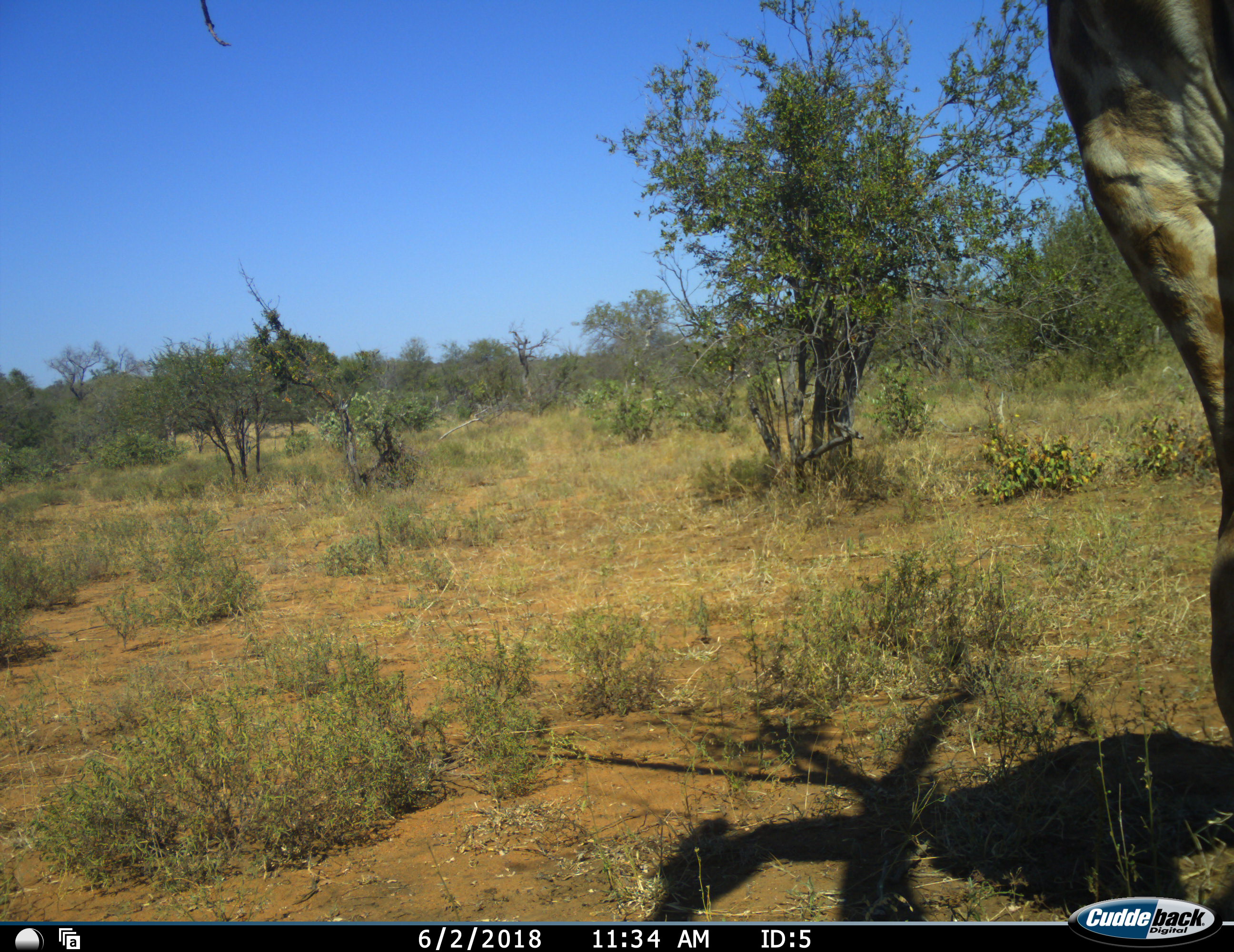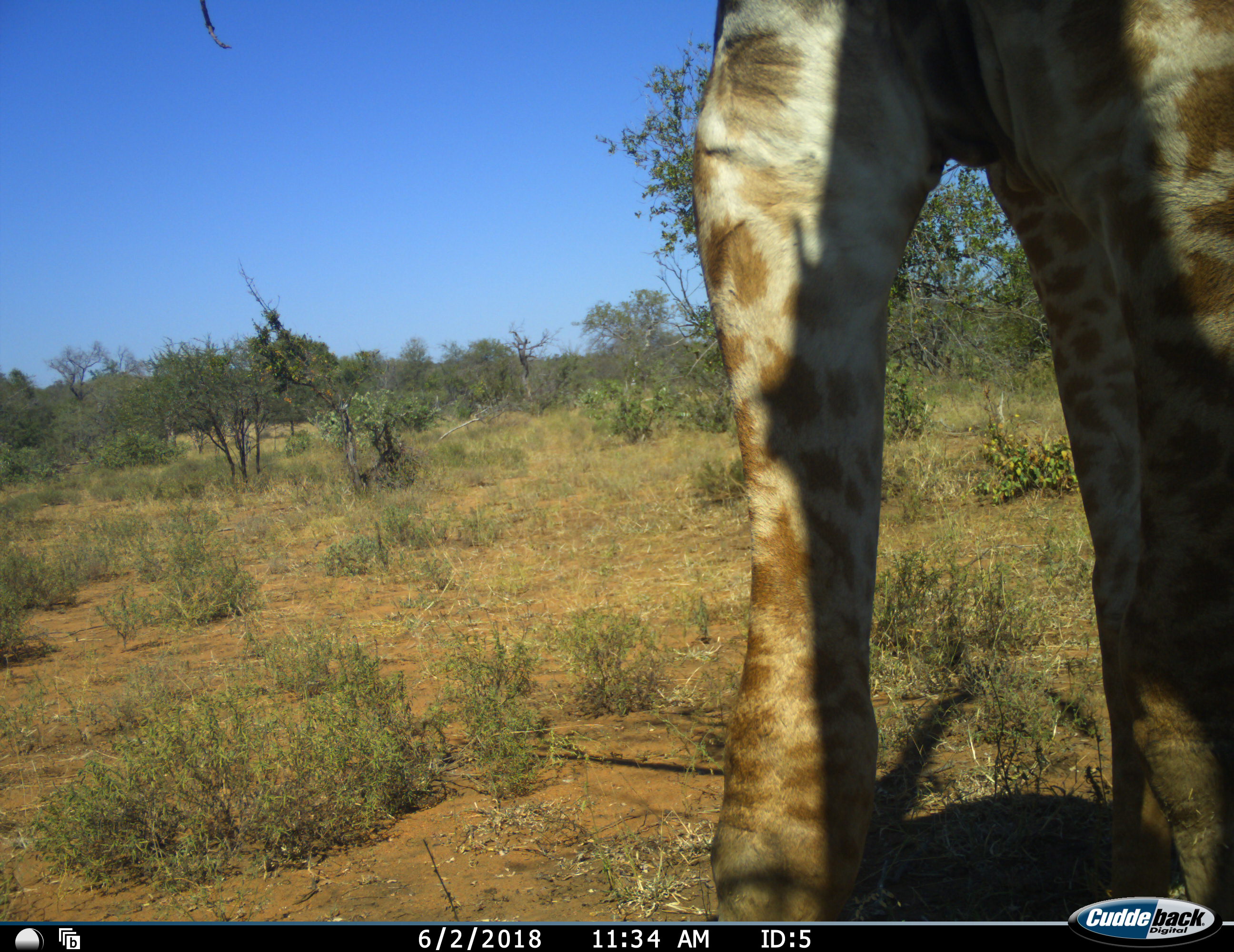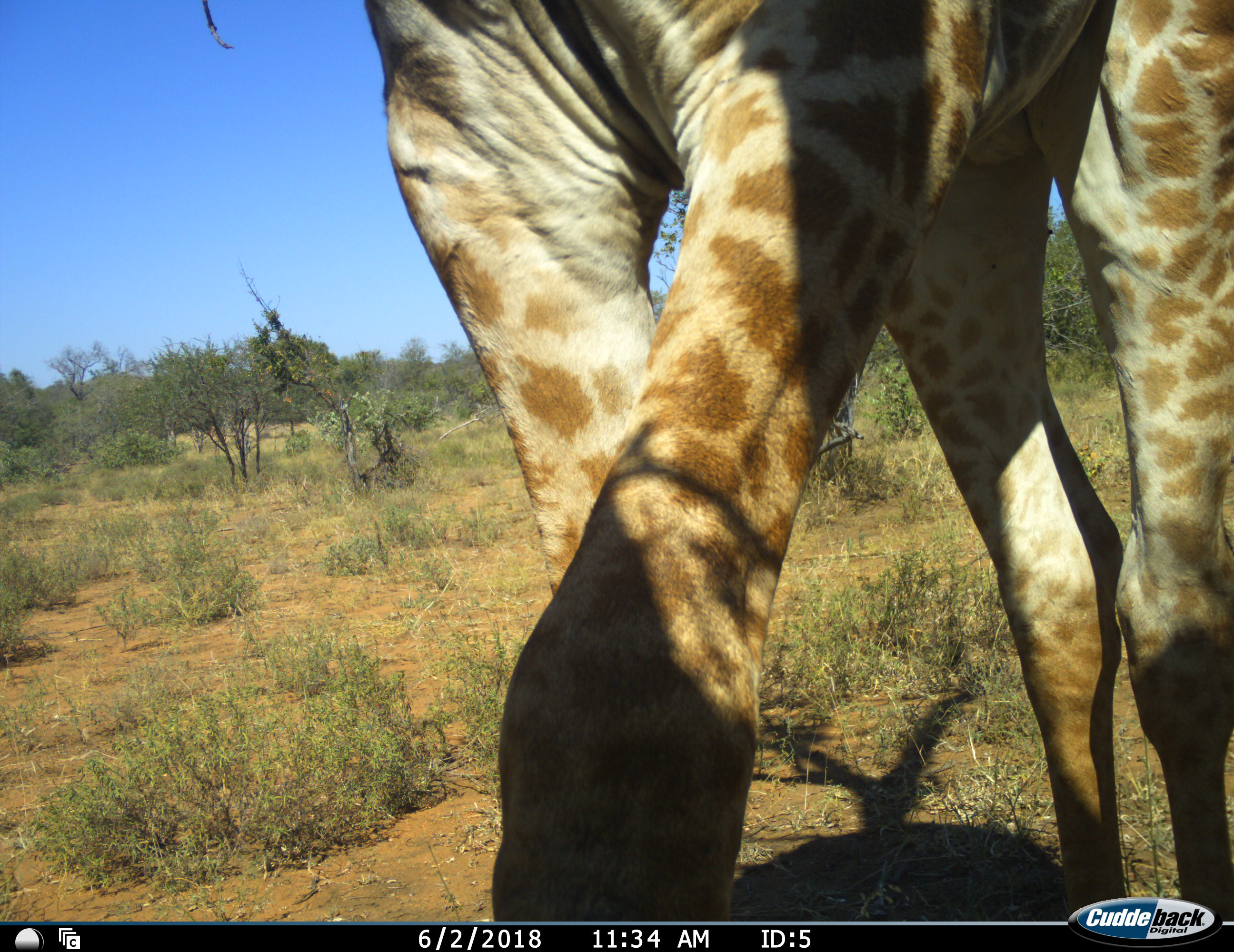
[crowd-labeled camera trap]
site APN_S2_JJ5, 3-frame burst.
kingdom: Animalia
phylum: Chordata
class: Mammalia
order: Artiodactyla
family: Giraffidae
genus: Giraffa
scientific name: Giraffa camelopardalis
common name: giraffe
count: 1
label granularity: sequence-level